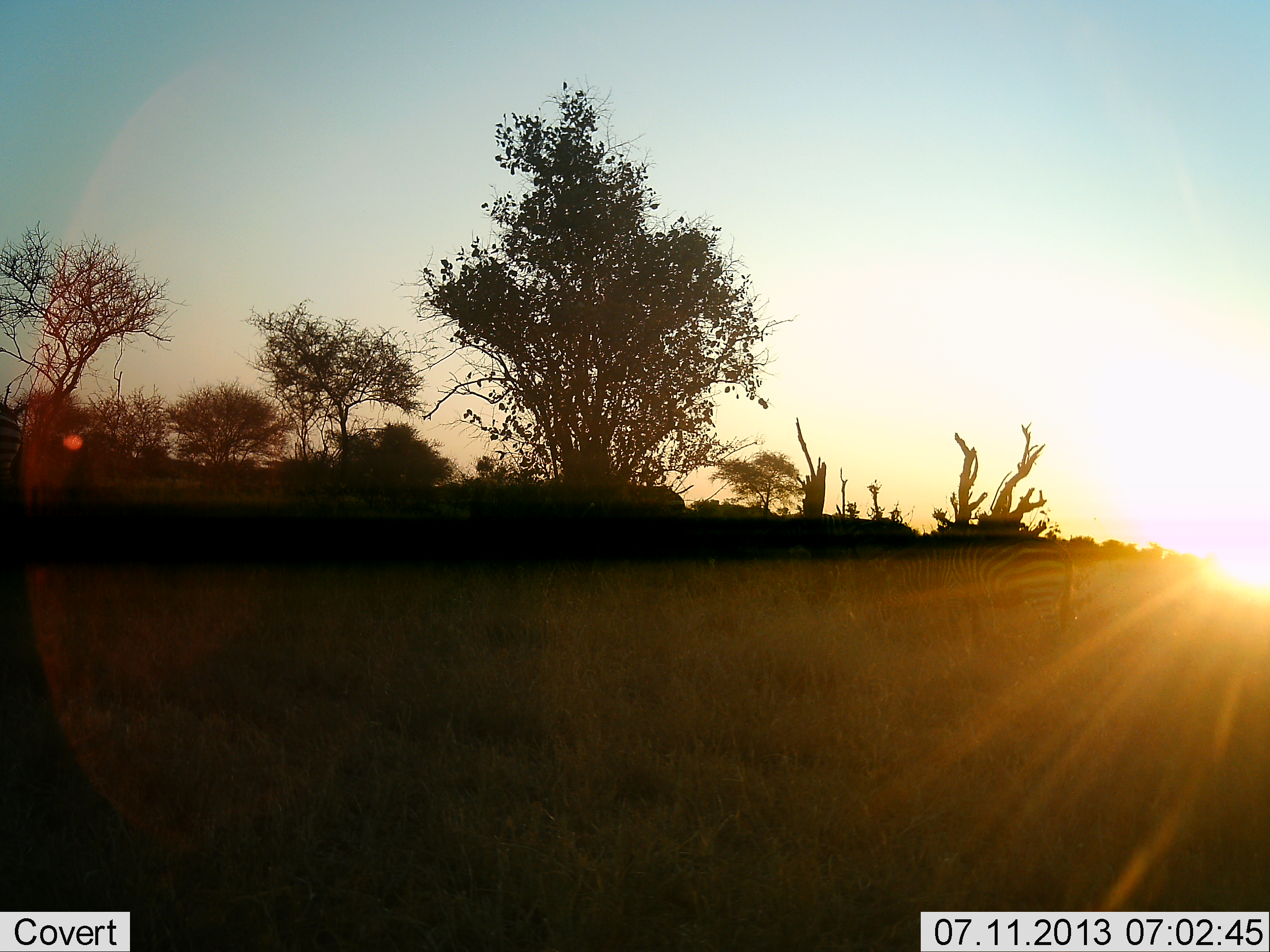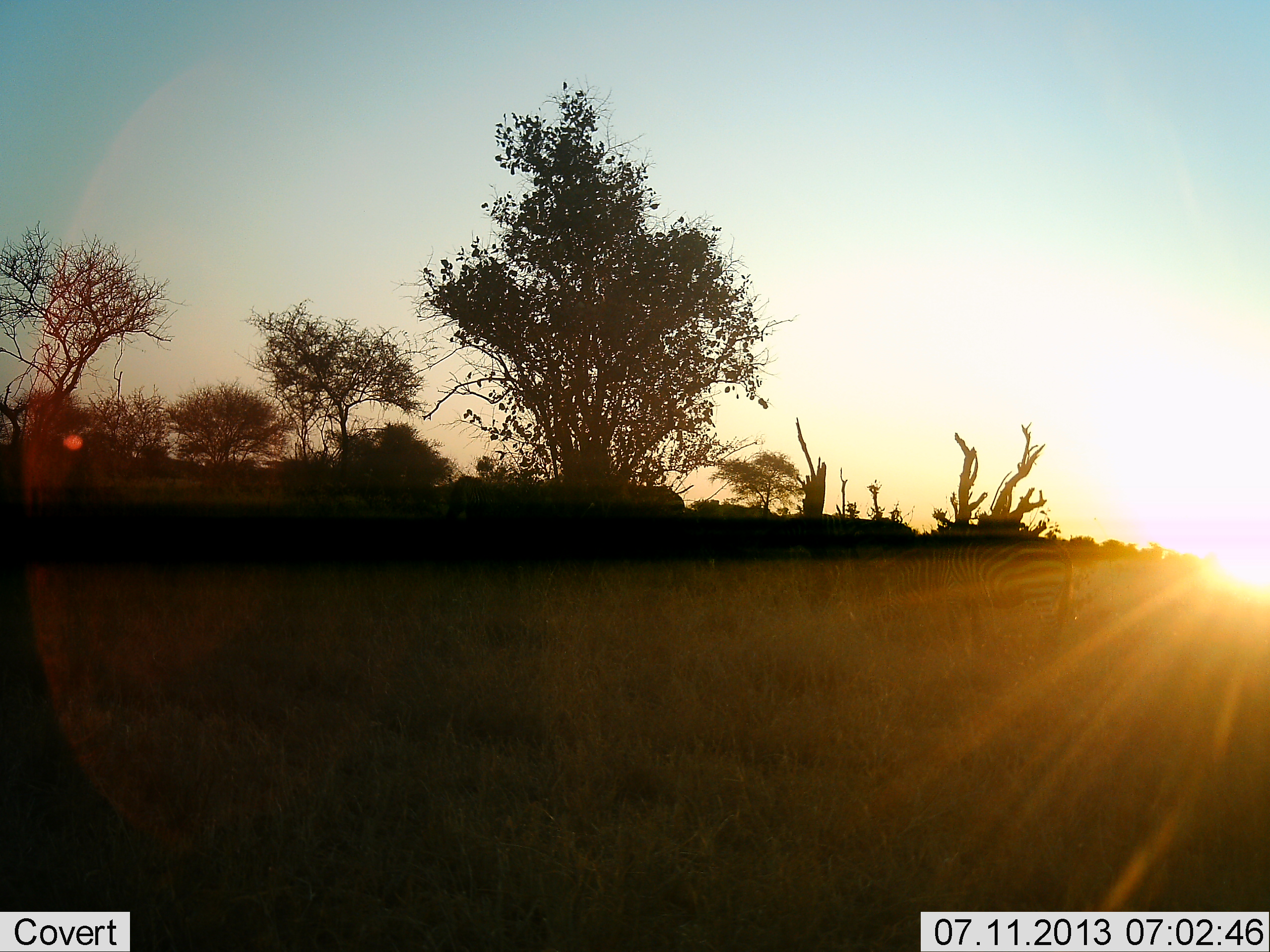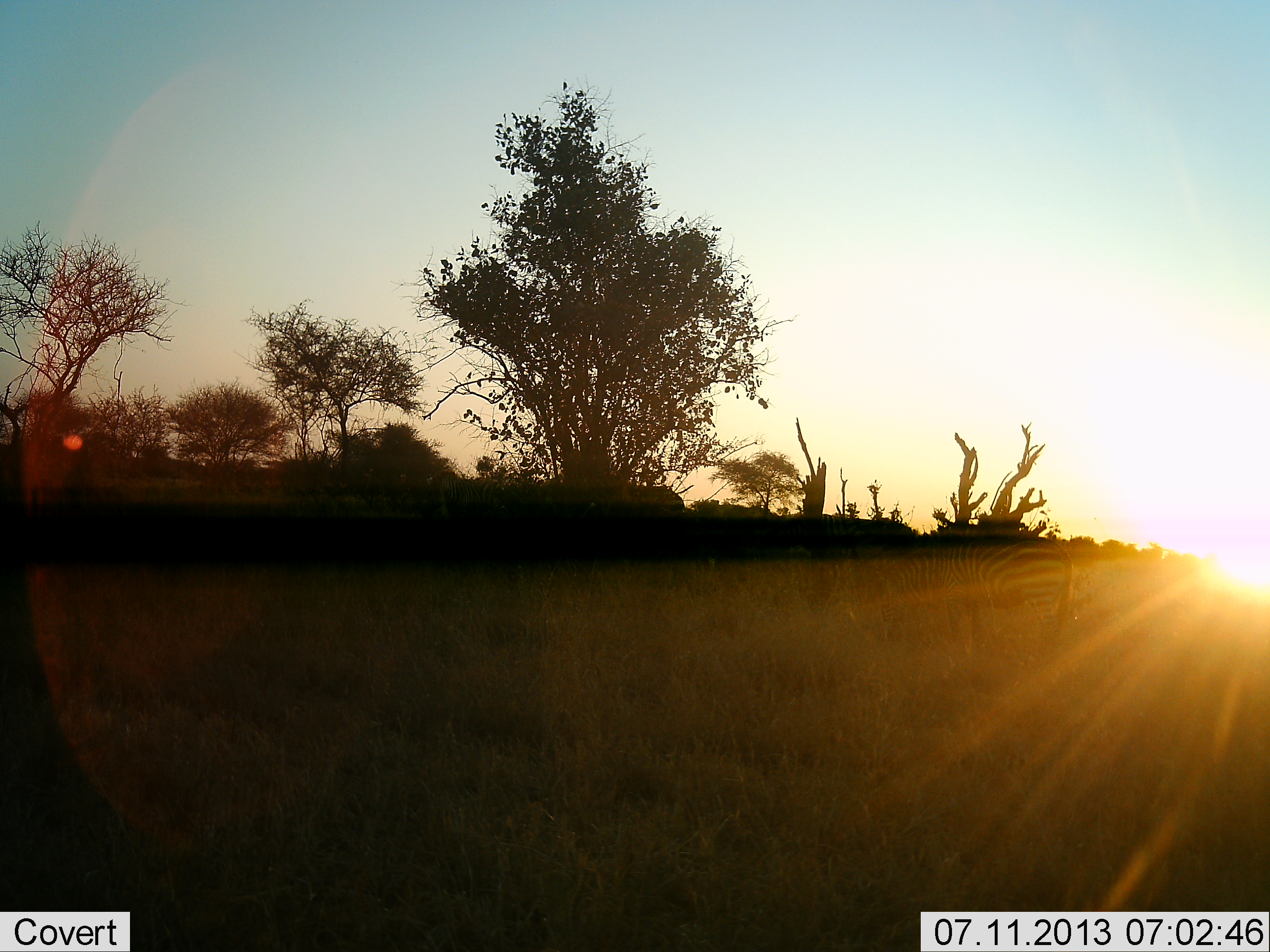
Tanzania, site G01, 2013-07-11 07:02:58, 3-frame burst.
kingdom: Animalia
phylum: Chordata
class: Mammalia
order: Perissodactyla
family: Equidae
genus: Equus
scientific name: Equus quagga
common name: plains zebra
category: zebra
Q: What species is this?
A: Zebra (plains zebra) (Equus quagga).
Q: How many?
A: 2.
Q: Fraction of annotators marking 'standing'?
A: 50%.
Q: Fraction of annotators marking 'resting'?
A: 0%.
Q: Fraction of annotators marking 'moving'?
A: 36%.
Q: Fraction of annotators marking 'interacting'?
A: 0%.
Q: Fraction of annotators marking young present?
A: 0%.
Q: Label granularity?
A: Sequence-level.